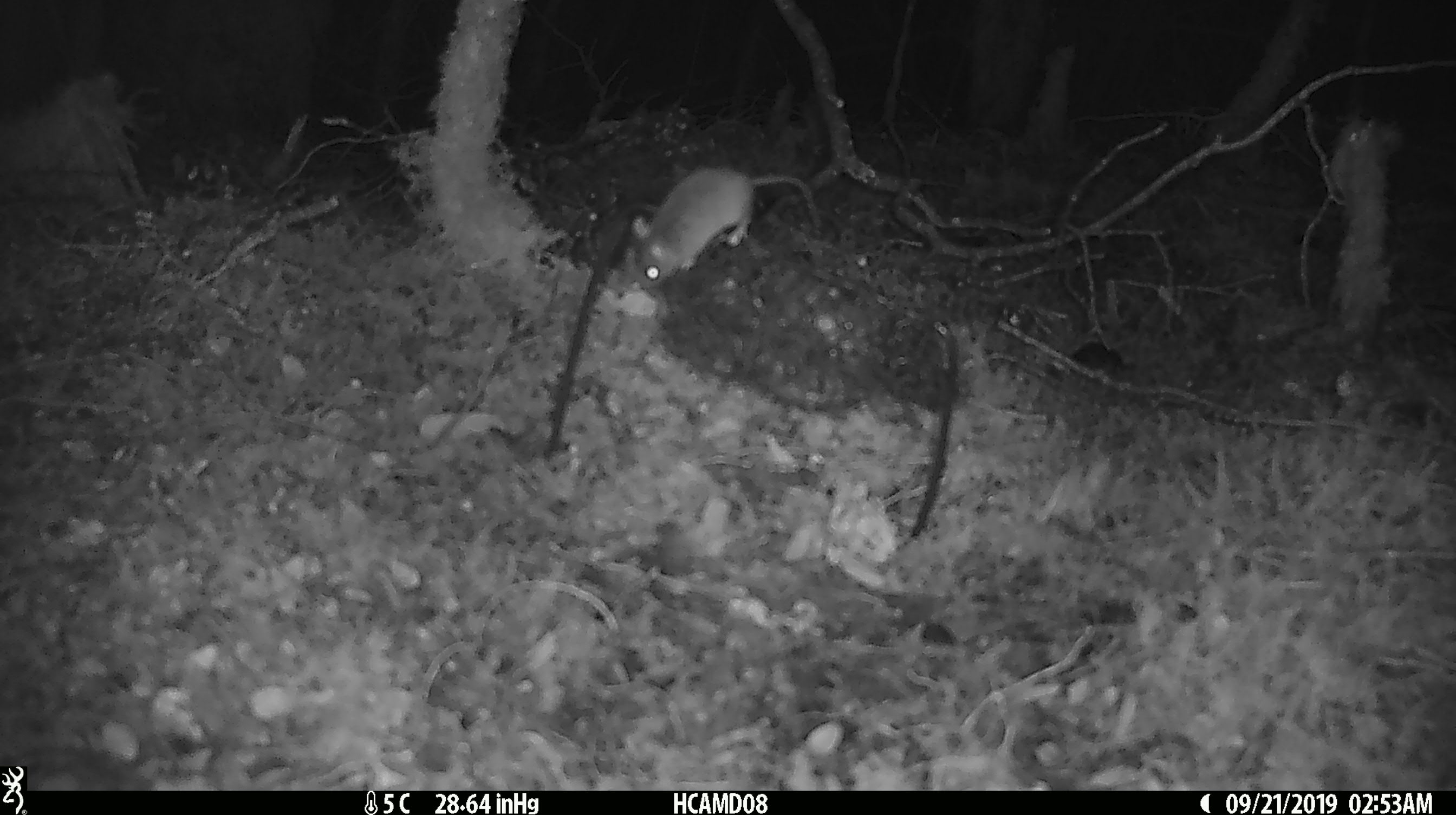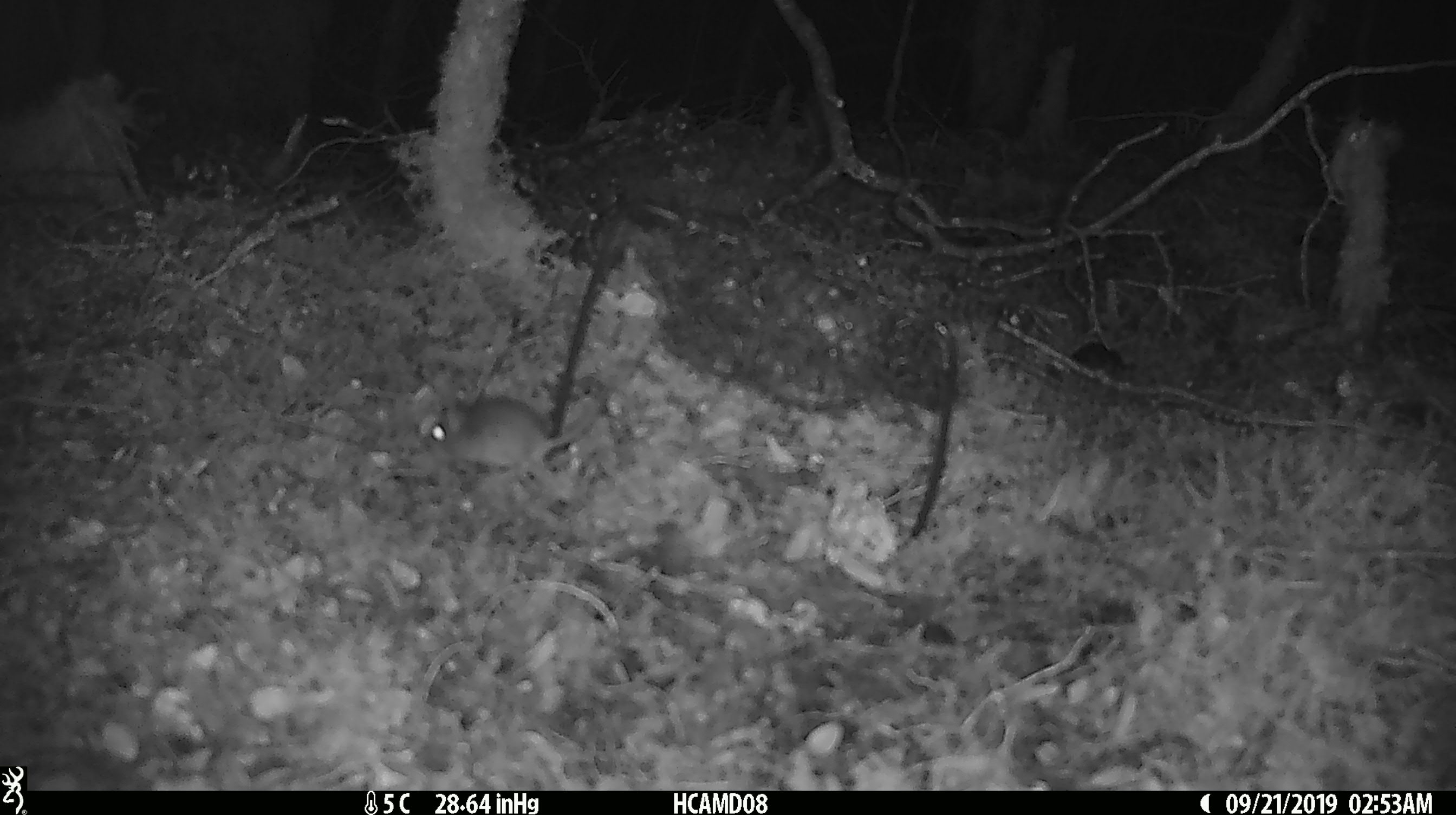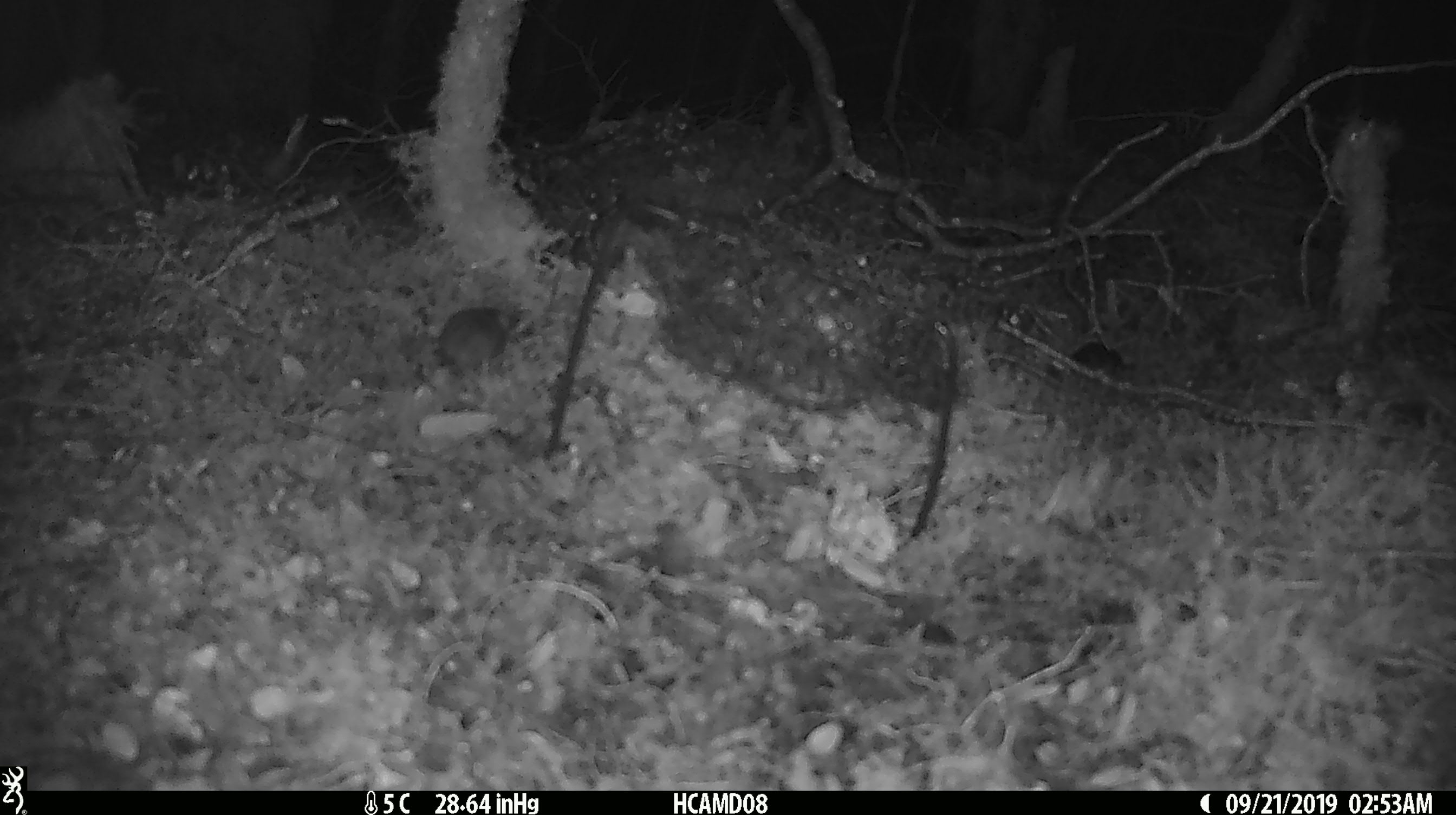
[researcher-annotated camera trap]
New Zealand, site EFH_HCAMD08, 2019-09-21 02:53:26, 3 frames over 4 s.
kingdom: Animalia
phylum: Chordata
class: Mammalia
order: Rodentia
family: Muridae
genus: Mus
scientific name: Mus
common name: mouse